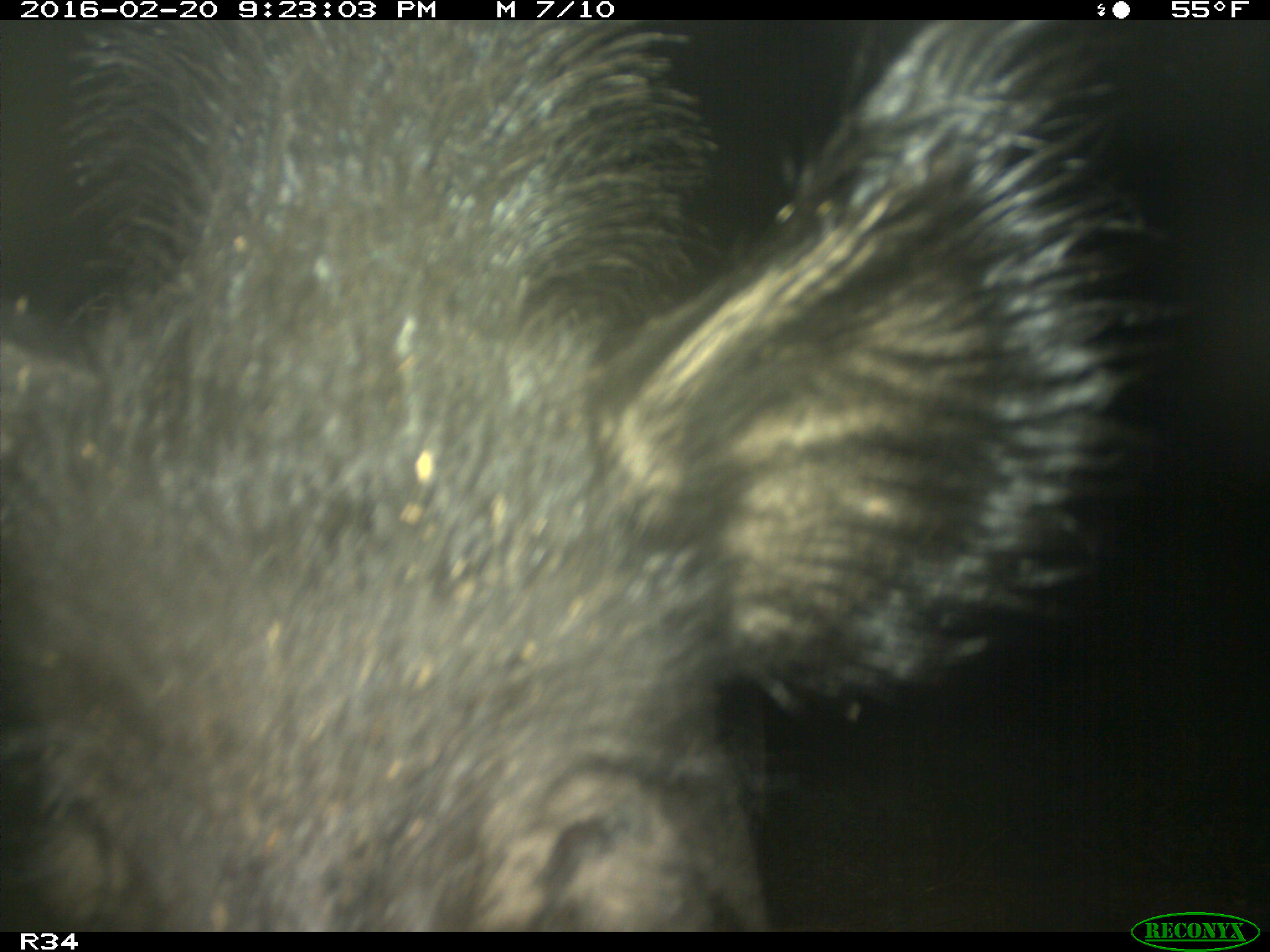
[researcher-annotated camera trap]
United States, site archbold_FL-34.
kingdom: Animalia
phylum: Chordata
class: Mammalia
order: Artiodactyla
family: Suidae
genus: Sus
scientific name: Sus scrofa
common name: wild boar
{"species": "Sus scrofa (wild boar)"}